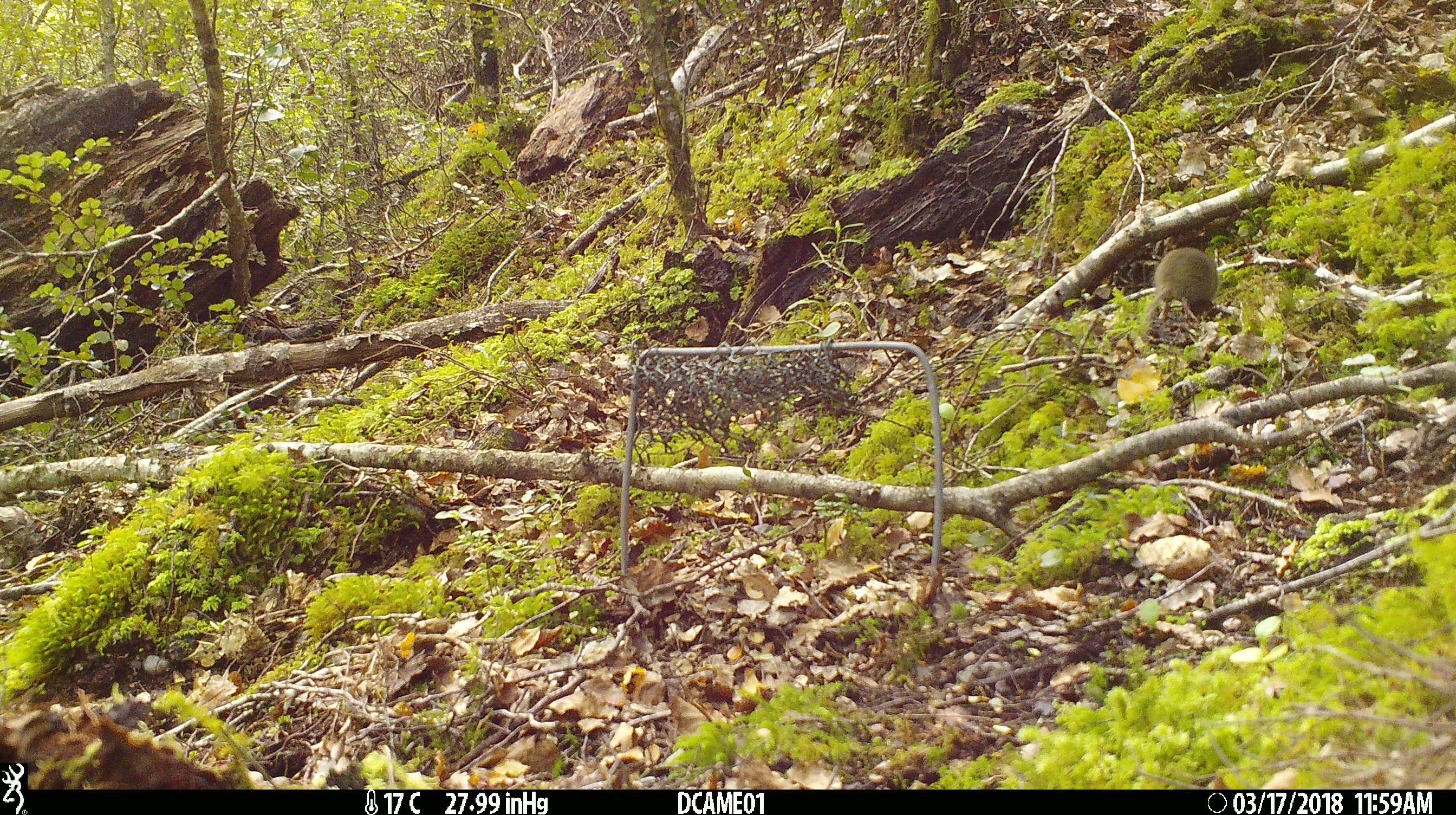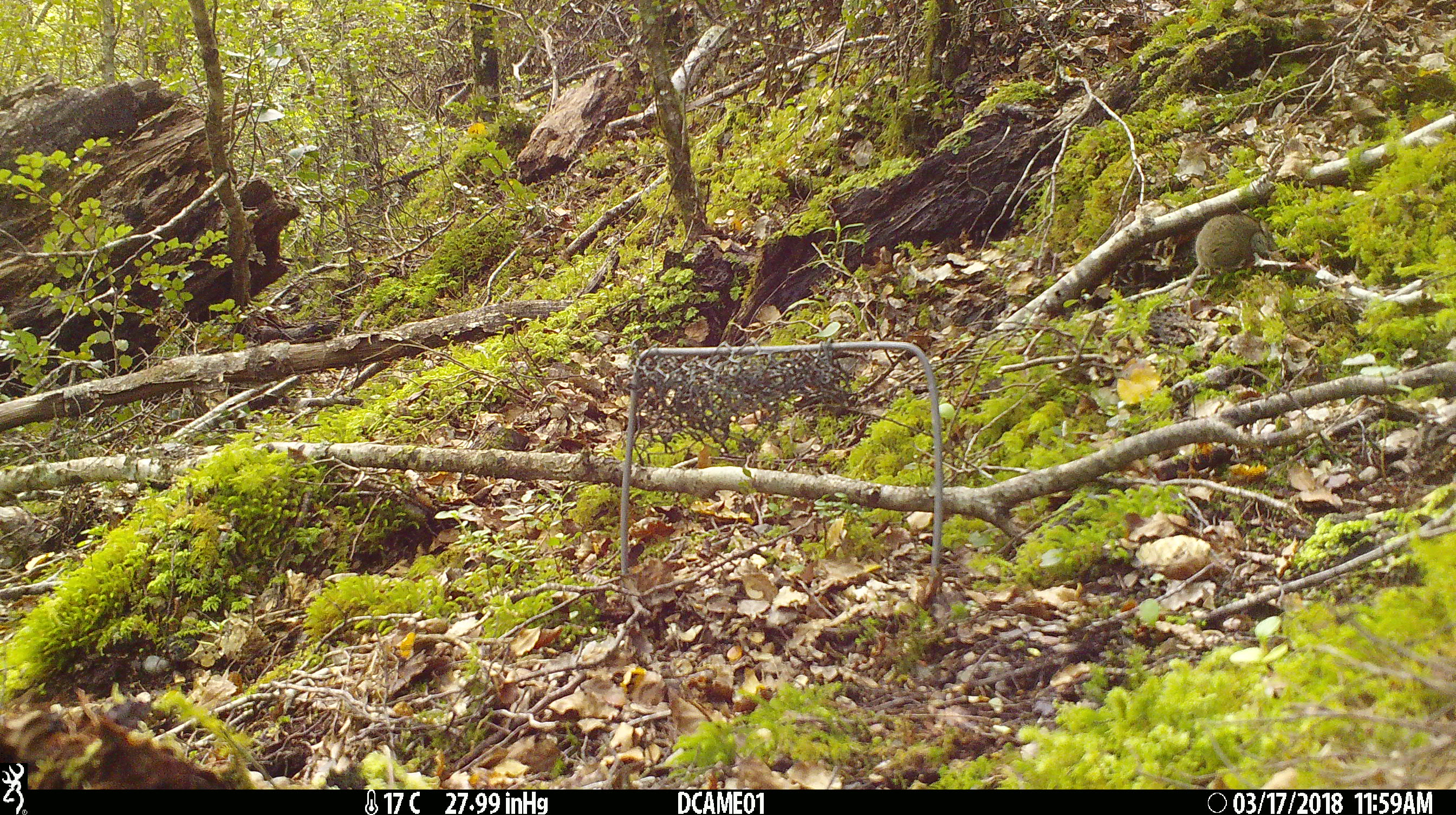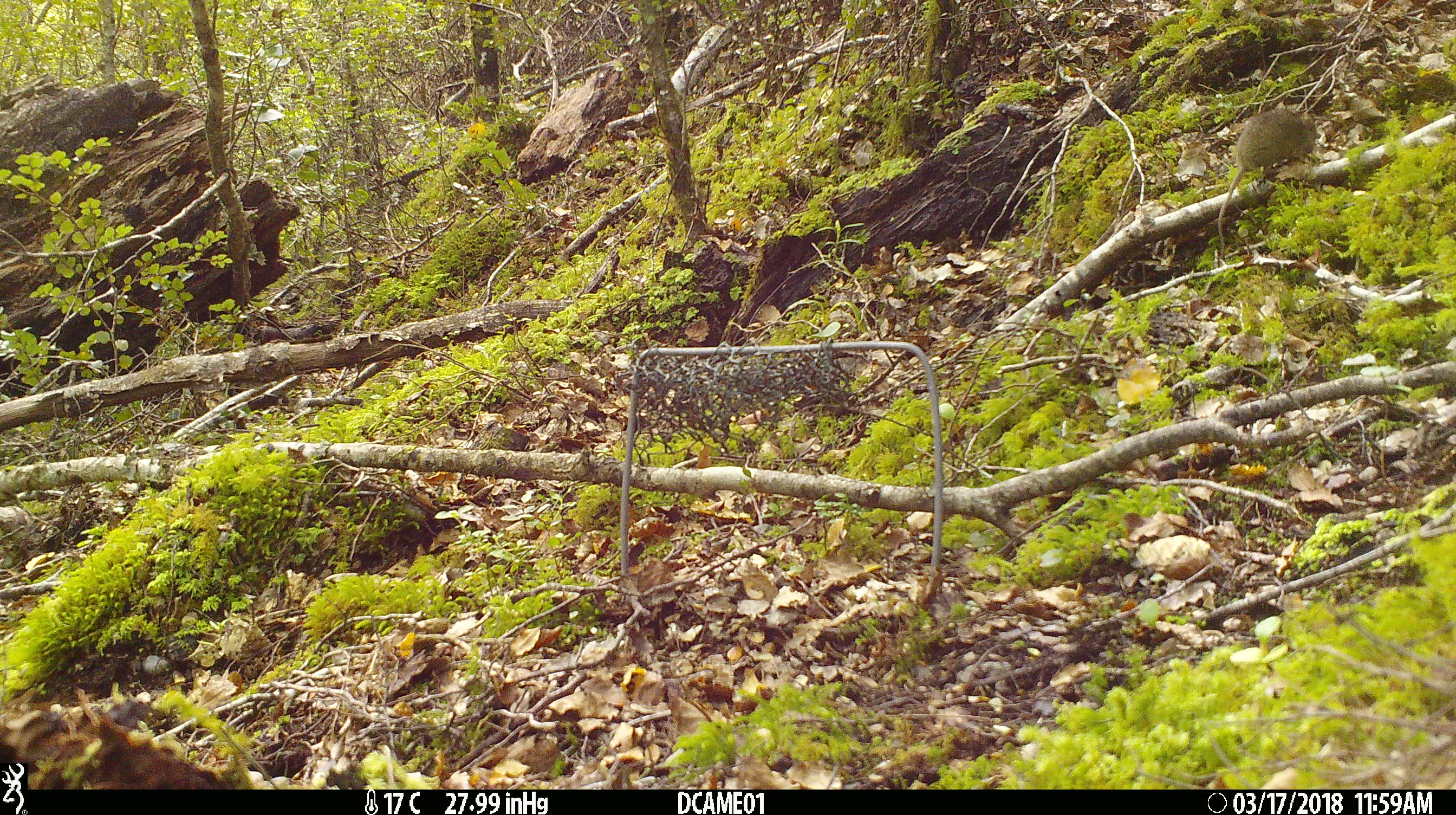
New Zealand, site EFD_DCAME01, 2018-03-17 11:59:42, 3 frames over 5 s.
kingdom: Animalia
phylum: Chordata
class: Mammalia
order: Rodentia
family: Muridae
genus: Mus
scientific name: Mus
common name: mouse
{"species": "mouse (Mus)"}